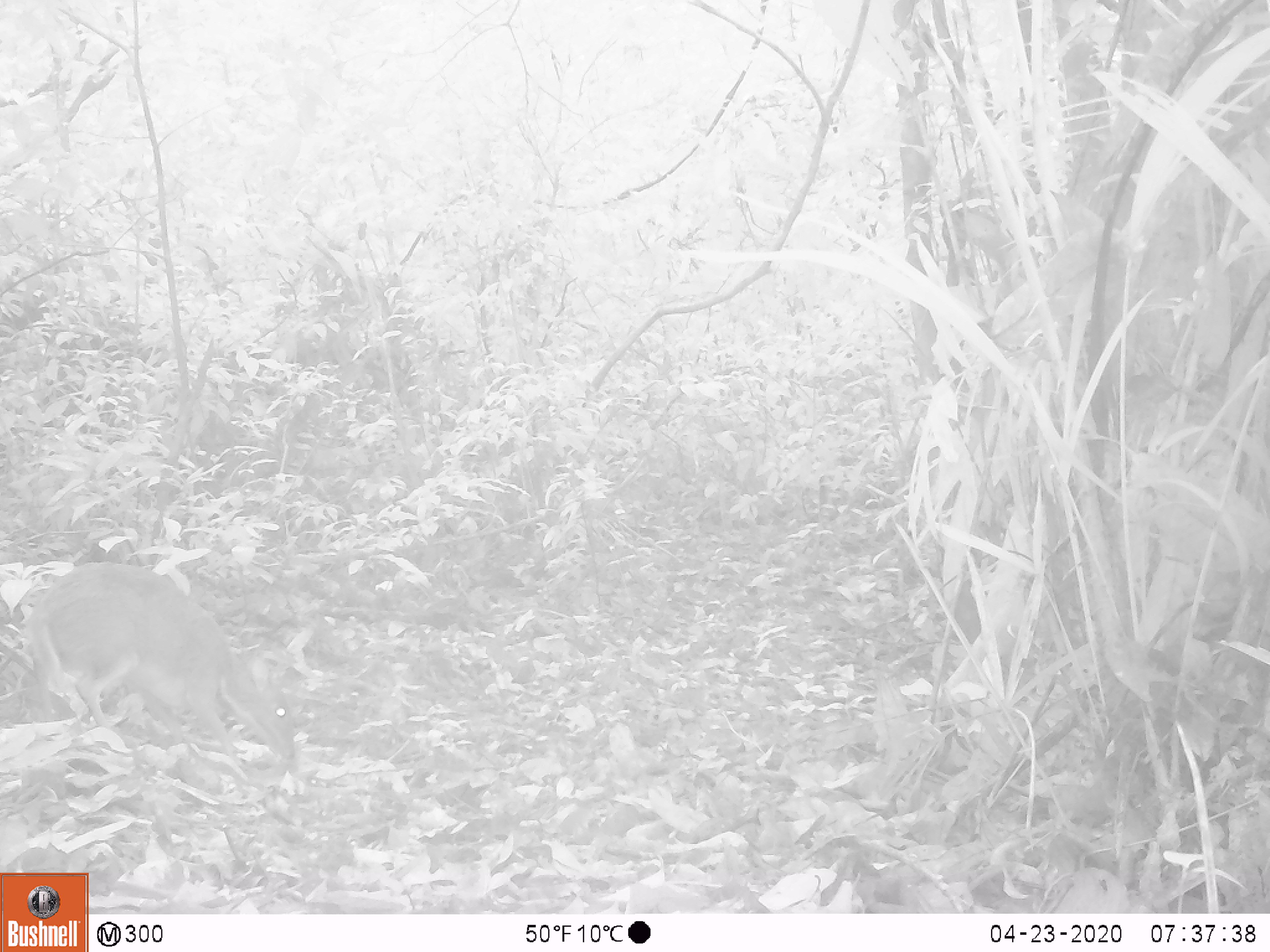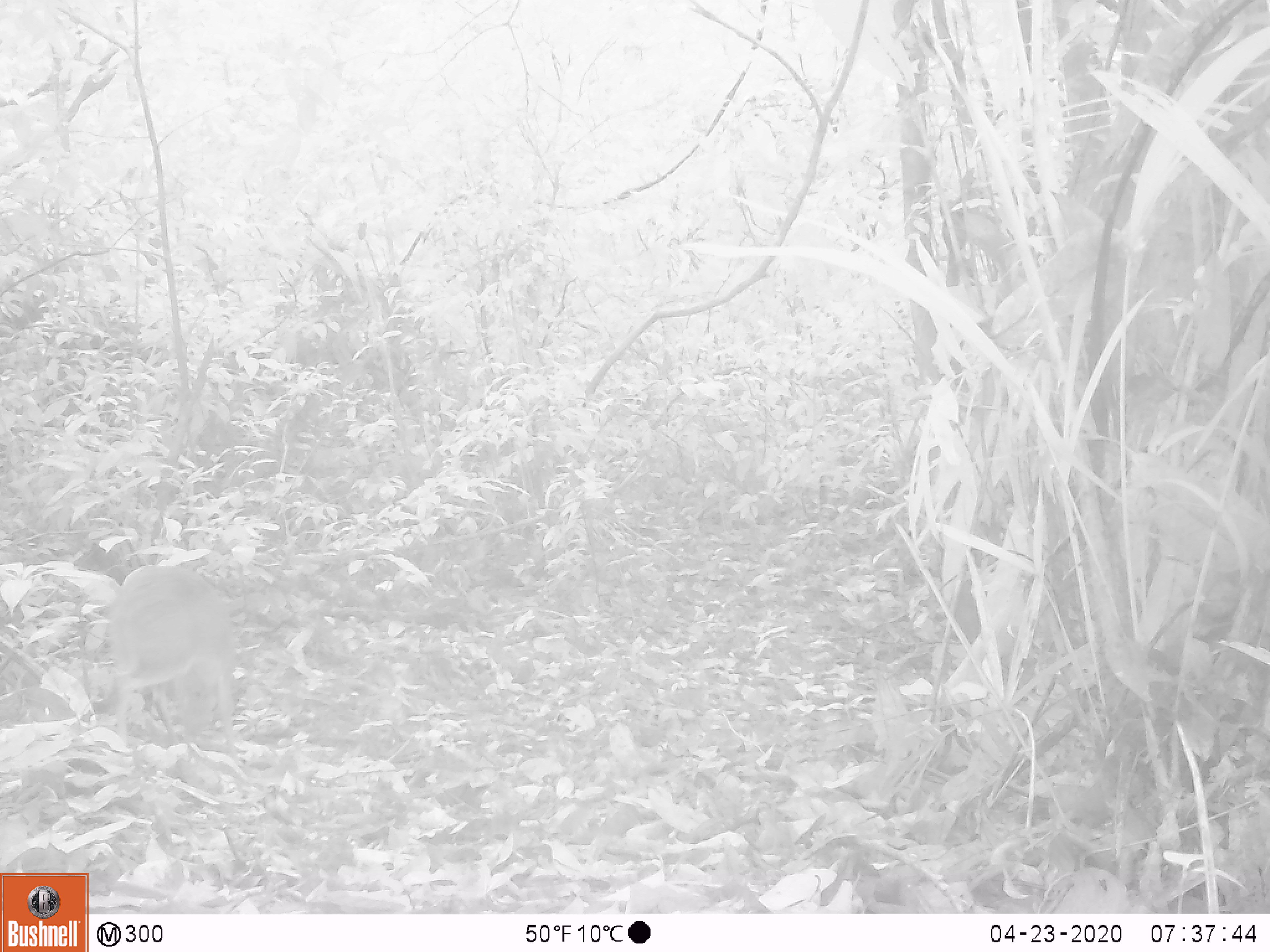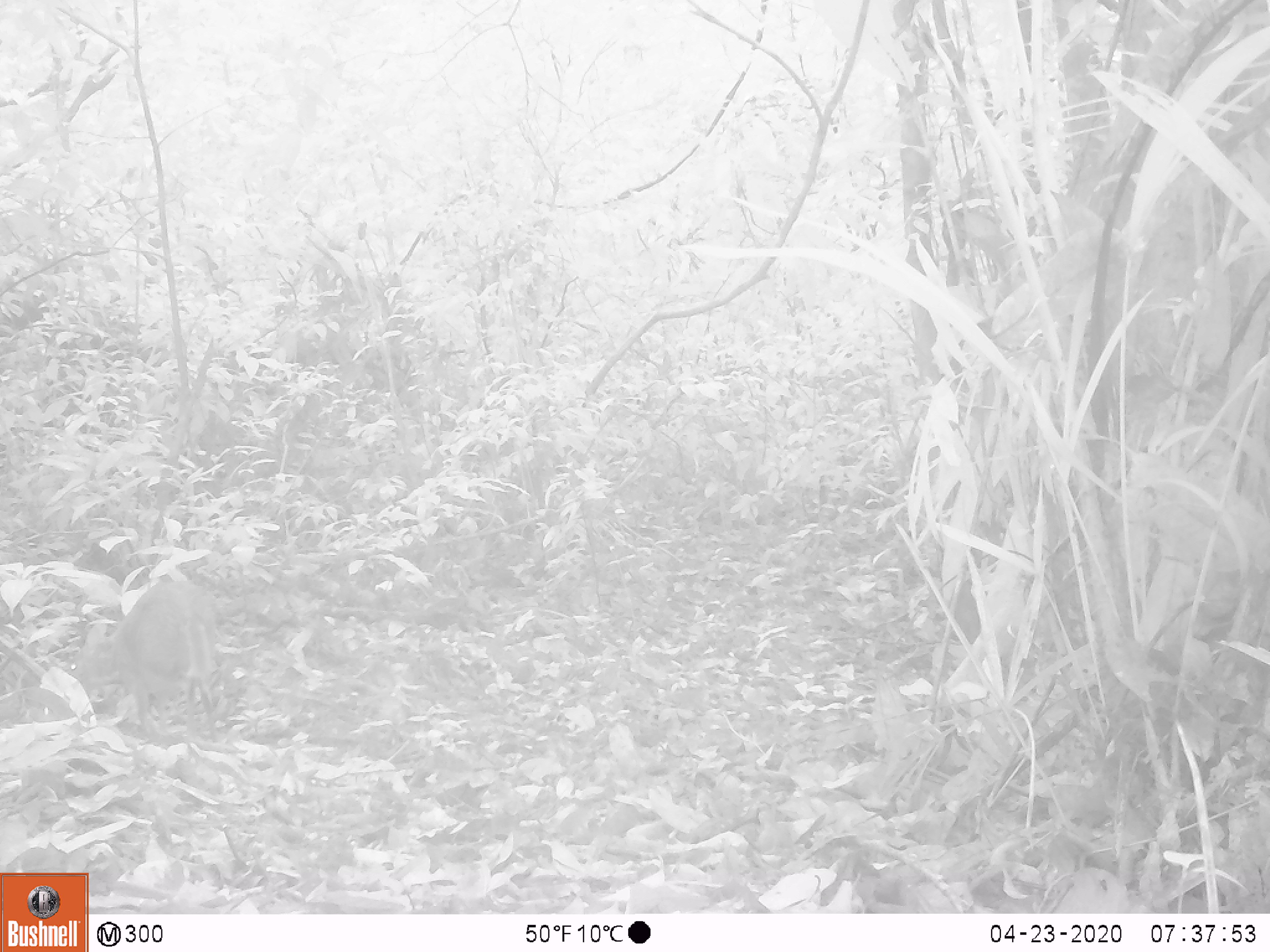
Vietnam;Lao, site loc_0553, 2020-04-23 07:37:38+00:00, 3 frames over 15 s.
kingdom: Animalia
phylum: Chordata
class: Mammalia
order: Artiodactyla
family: Tragulidae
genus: Moschiola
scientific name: Moschiola meminna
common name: chevrotain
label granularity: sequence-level